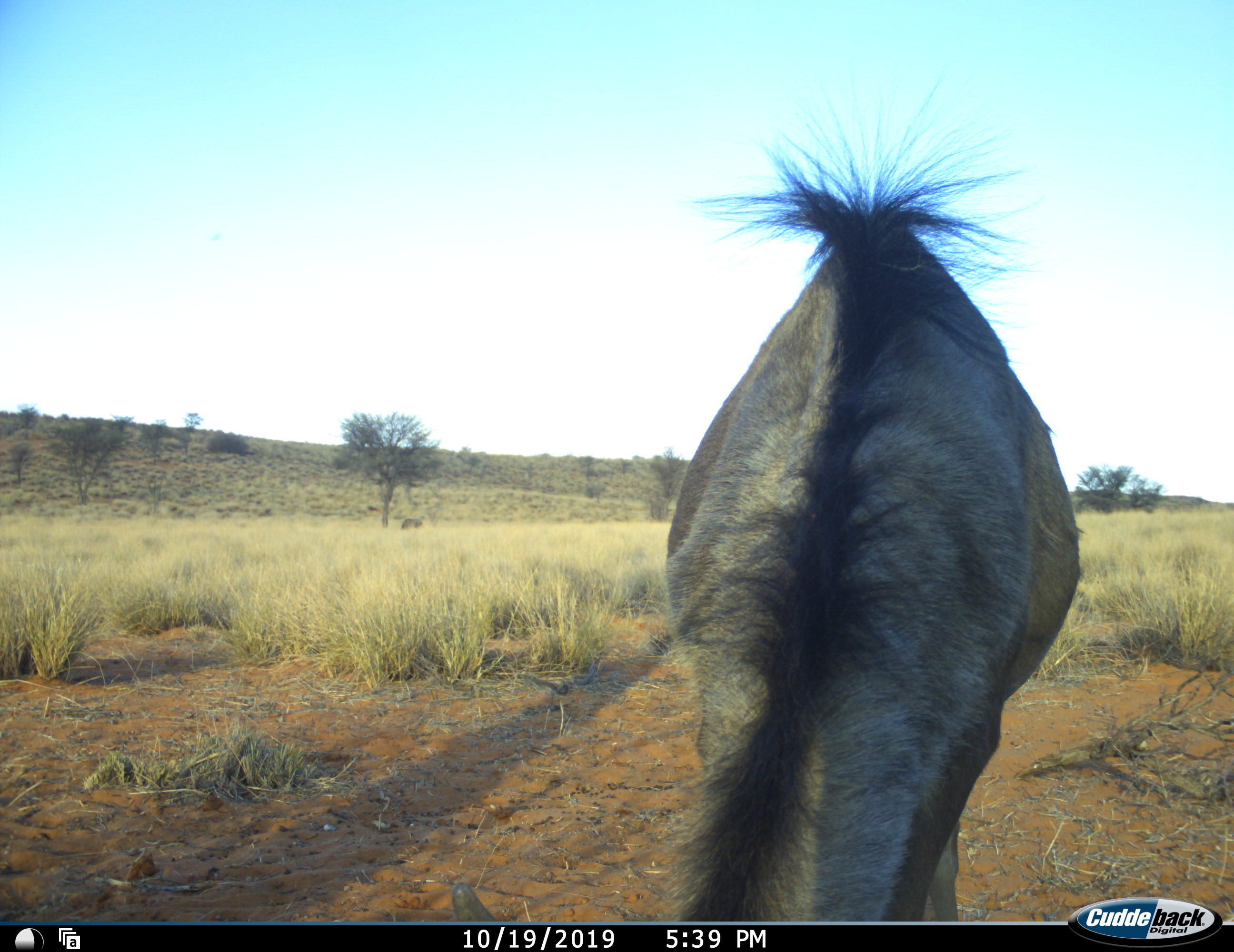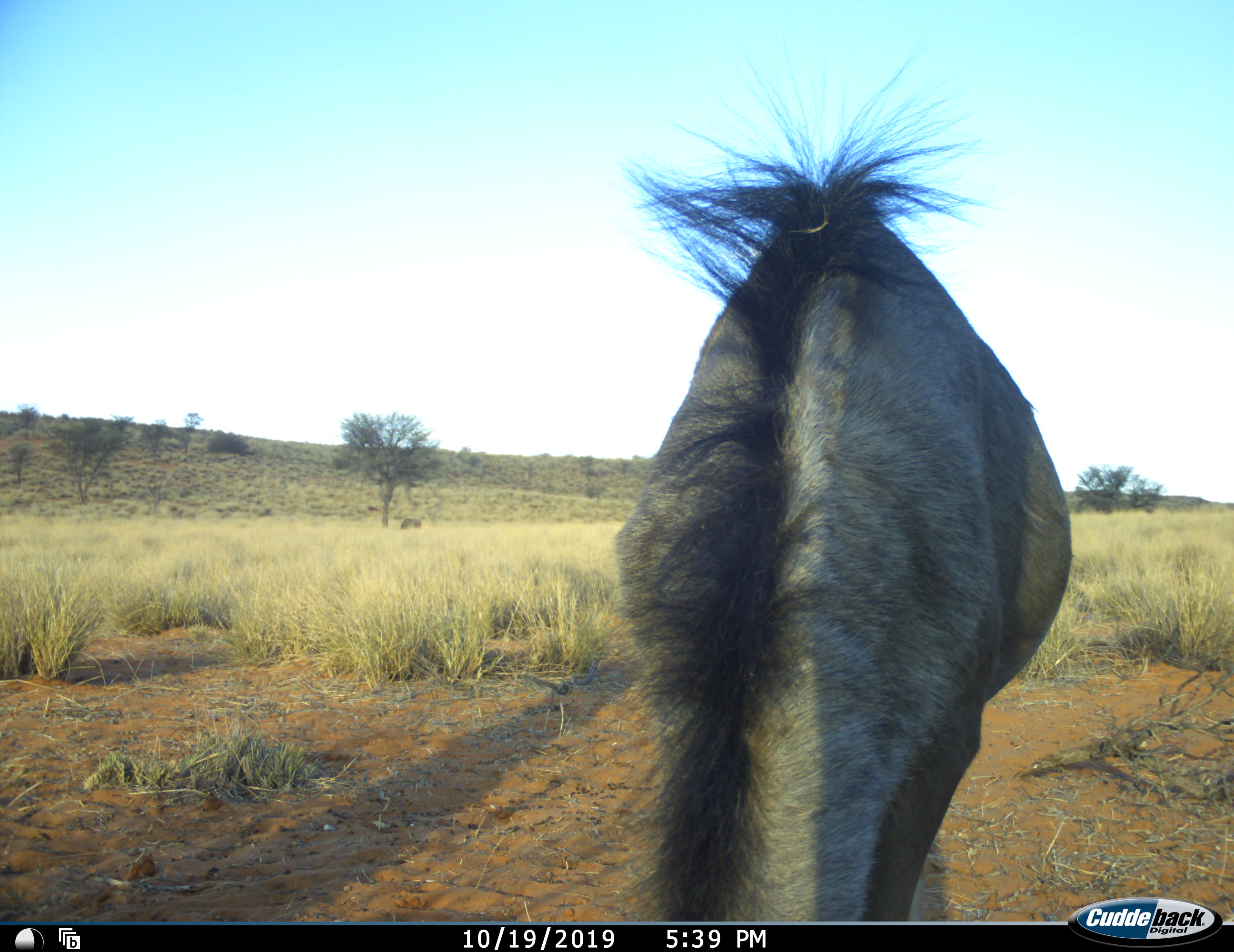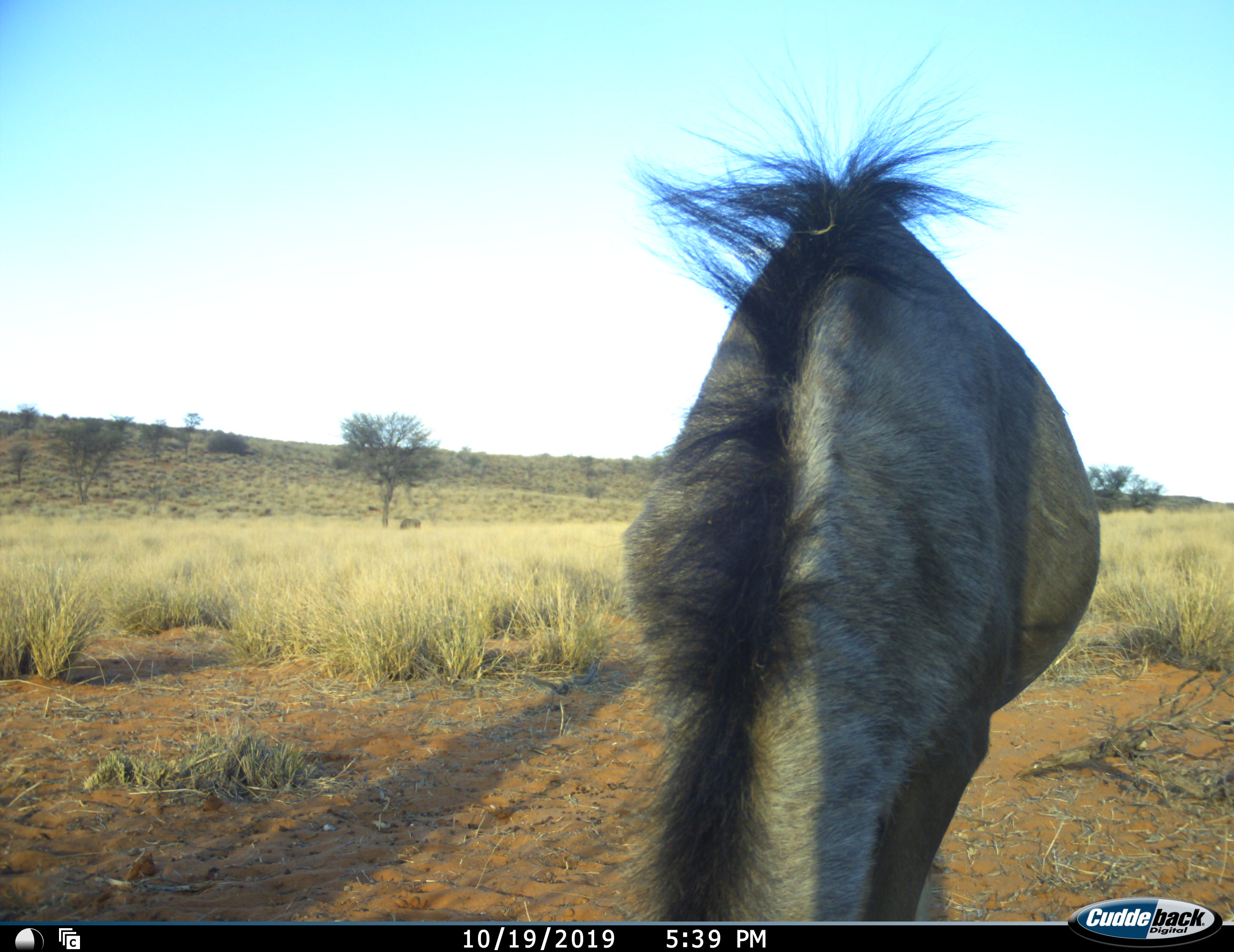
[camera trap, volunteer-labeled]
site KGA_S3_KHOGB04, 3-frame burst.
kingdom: Animalia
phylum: Chordata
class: Mammalia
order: Artiodactyla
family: Bovidae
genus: Connochaetes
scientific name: Connochaetes taurinus taurinus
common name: blue wildebeest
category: wildebeestblue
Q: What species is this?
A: Wildebeestblue (blue wildebeest) (Connochaetes taurinus taurinus).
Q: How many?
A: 1.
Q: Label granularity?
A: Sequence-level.